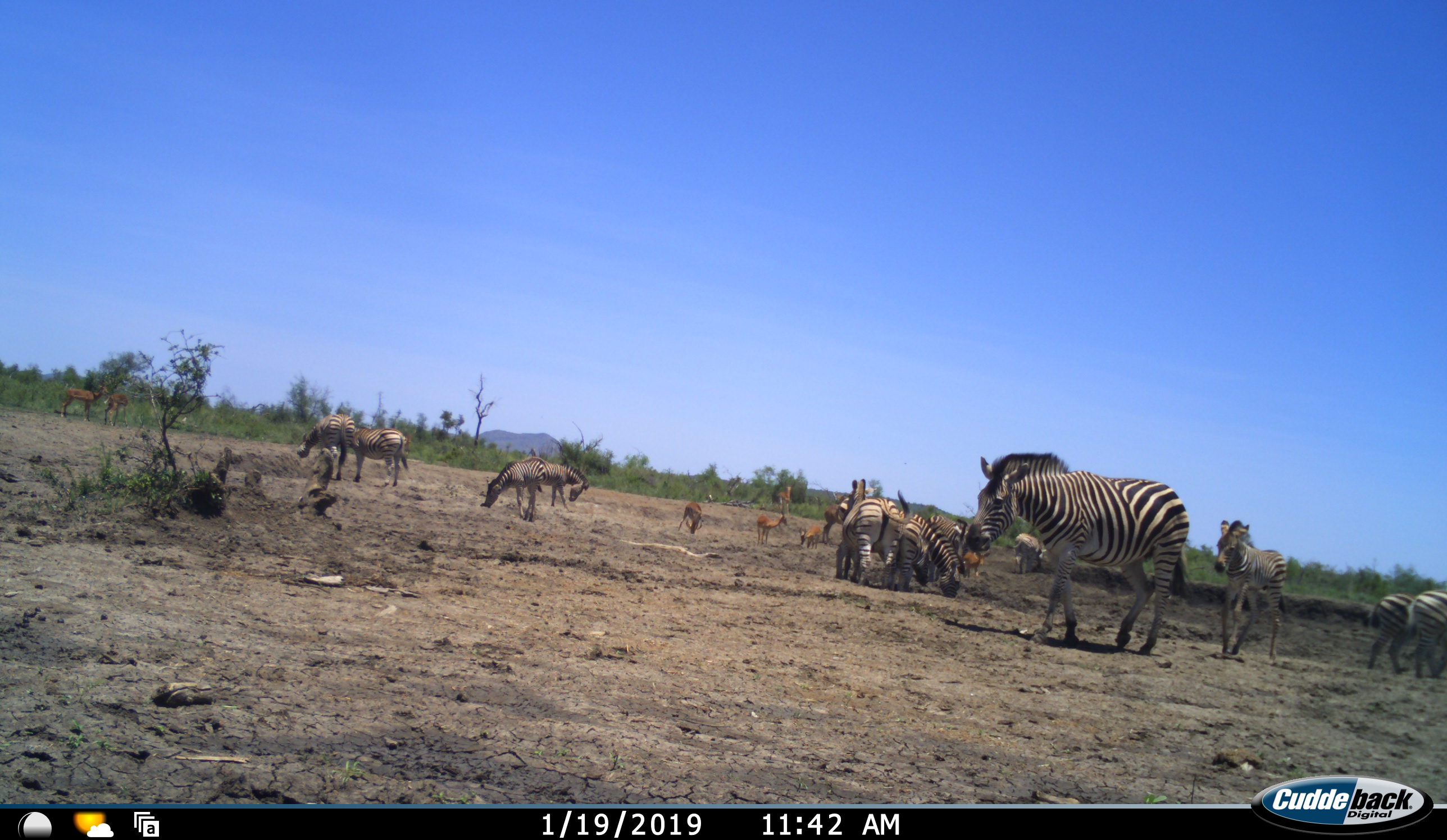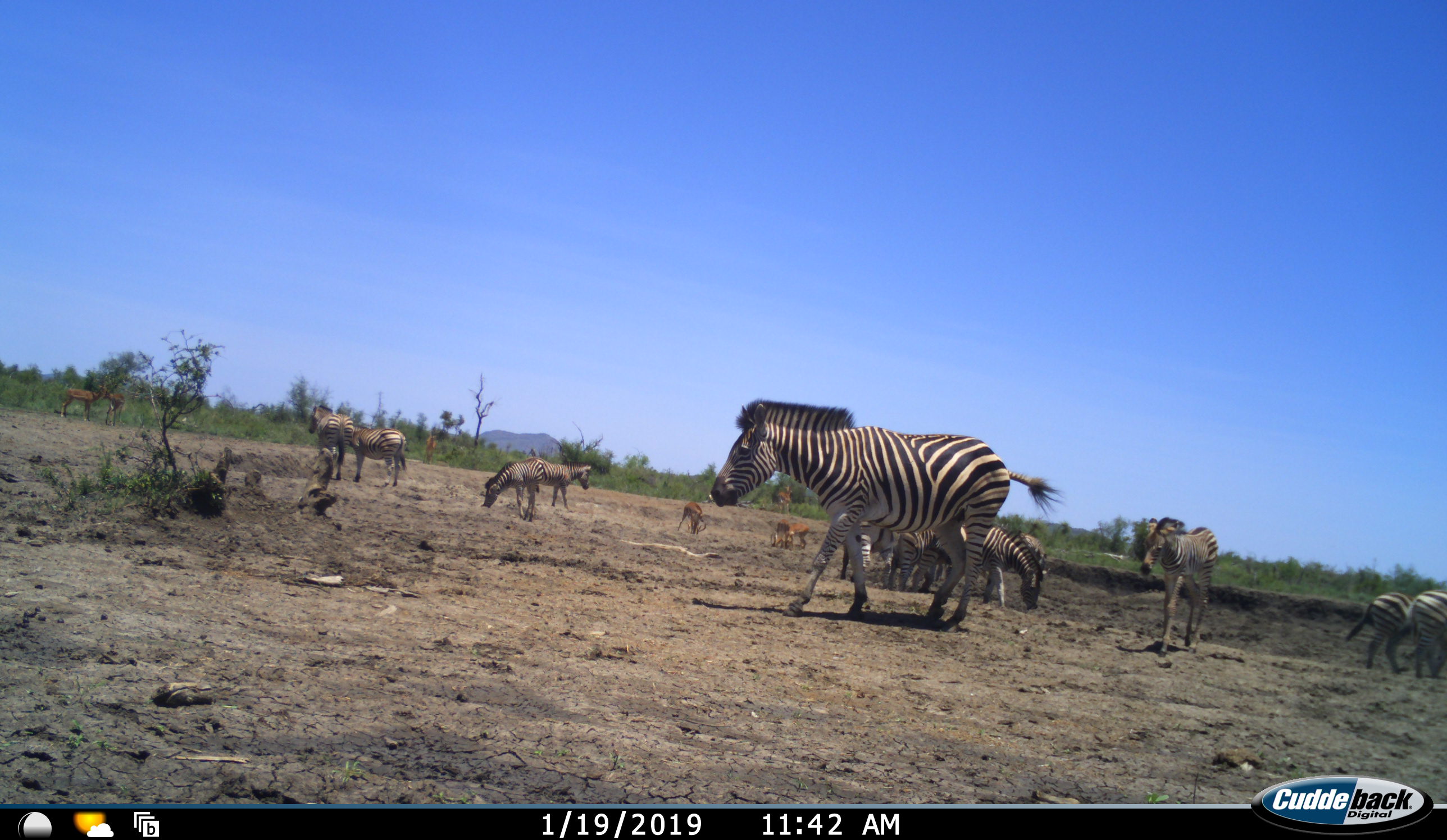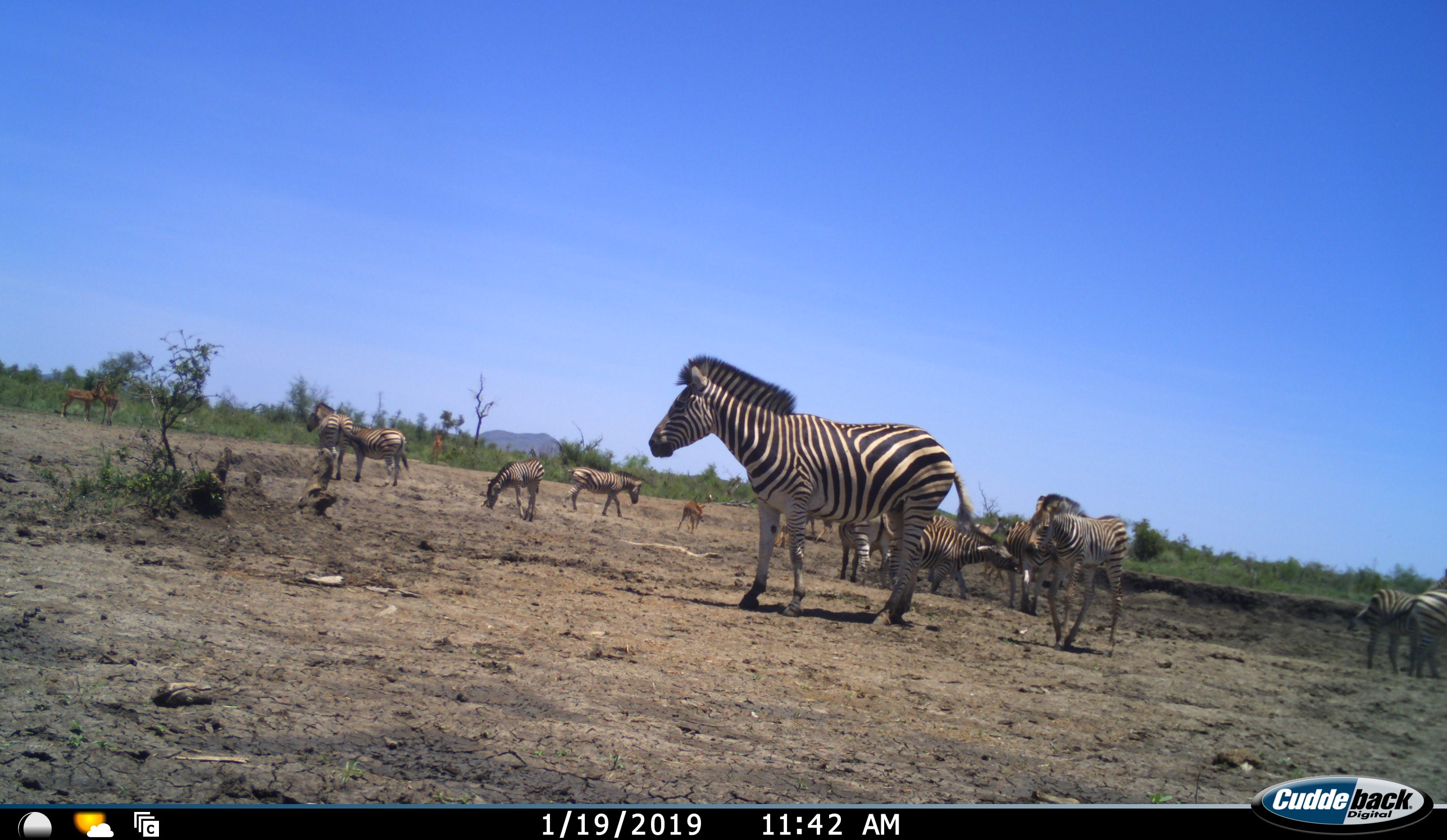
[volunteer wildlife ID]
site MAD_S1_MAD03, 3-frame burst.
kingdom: Animalia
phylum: Chordata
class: Mammalia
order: Artiodactyla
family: Bovidae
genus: Aepyceros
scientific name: Aepyceros melampus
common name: impala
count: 8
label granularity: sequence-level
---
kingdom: Animalia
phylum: Chordata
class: Mammalia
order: Perissodactyla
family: Equidae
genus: Equus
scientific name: Equus quagga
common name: plains zebra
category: zebraplains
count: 11-50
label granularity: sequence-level